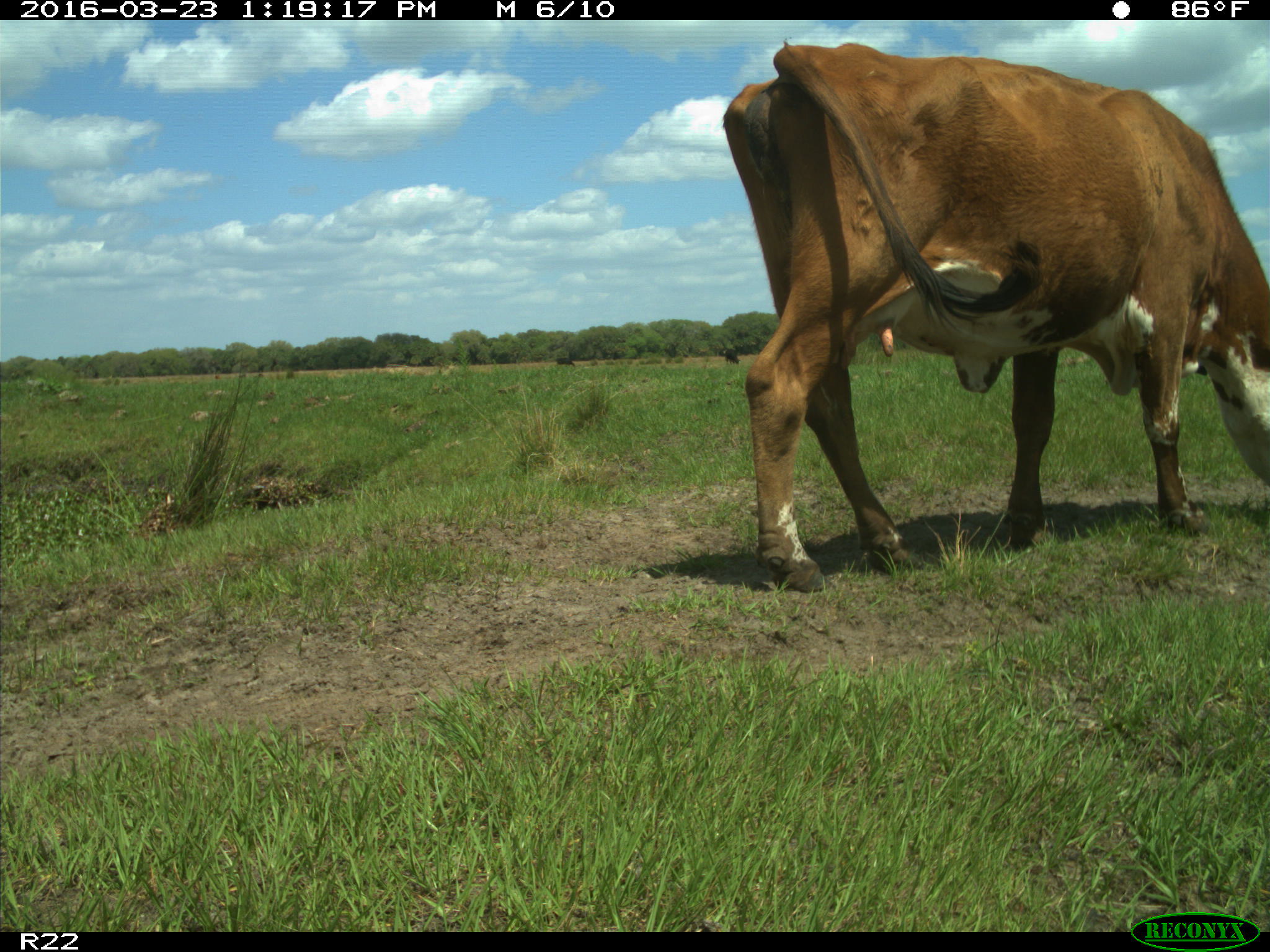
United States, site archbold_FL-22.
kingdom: Animalia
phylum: Chordata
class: Mammalia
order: Artiodactyla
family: Bovidae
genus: Bos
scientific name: Bos taurus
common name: domestic cow